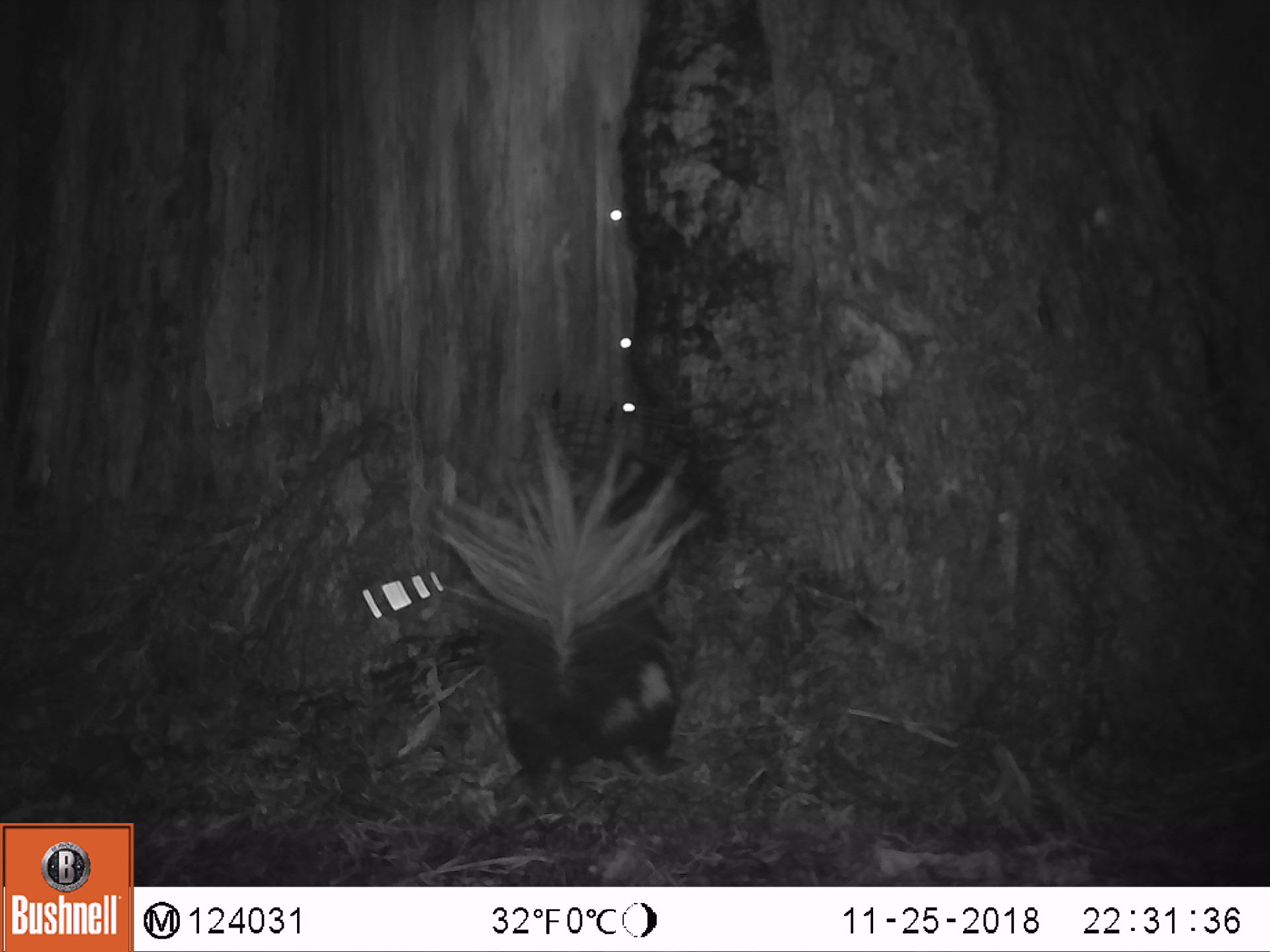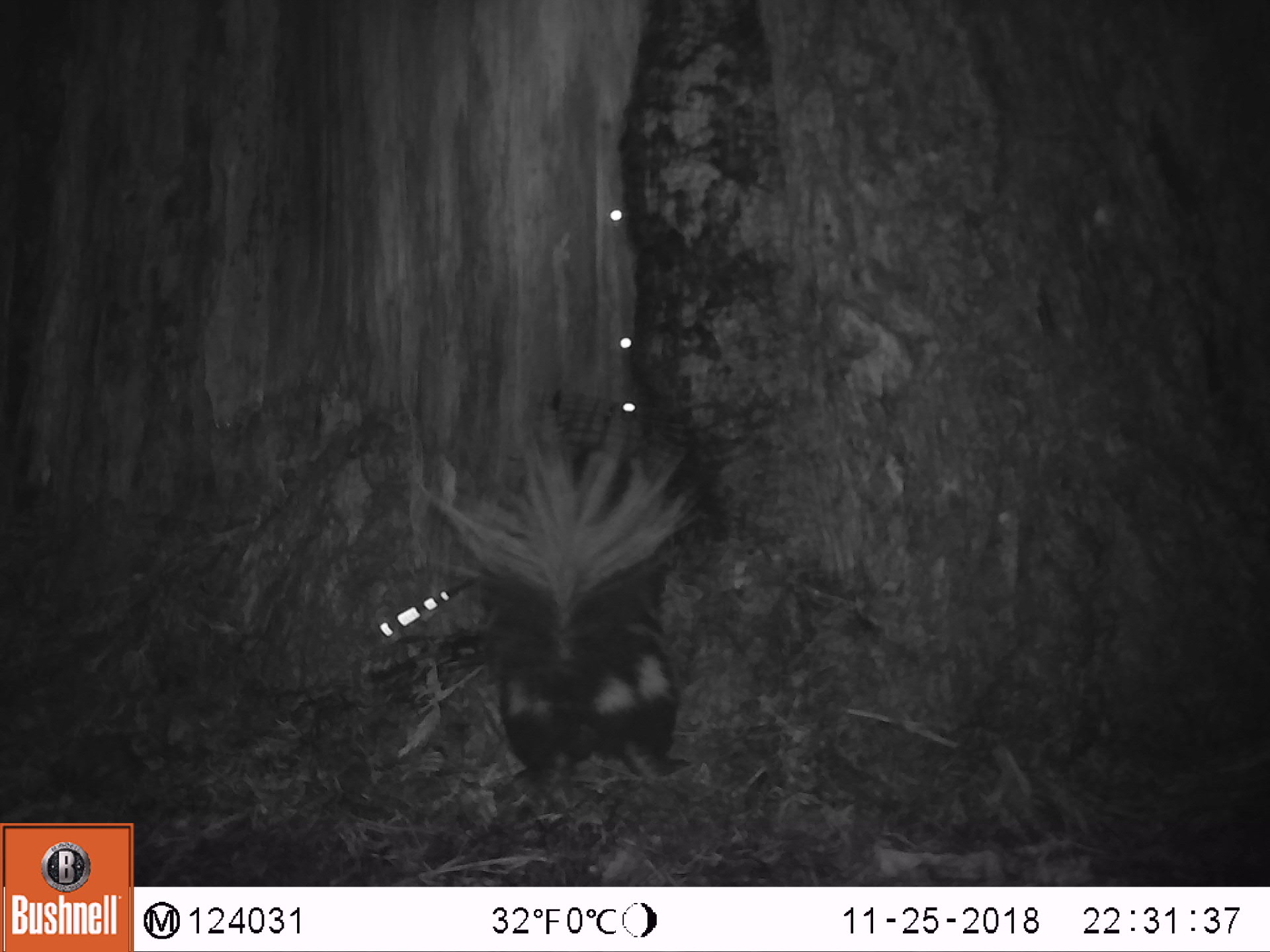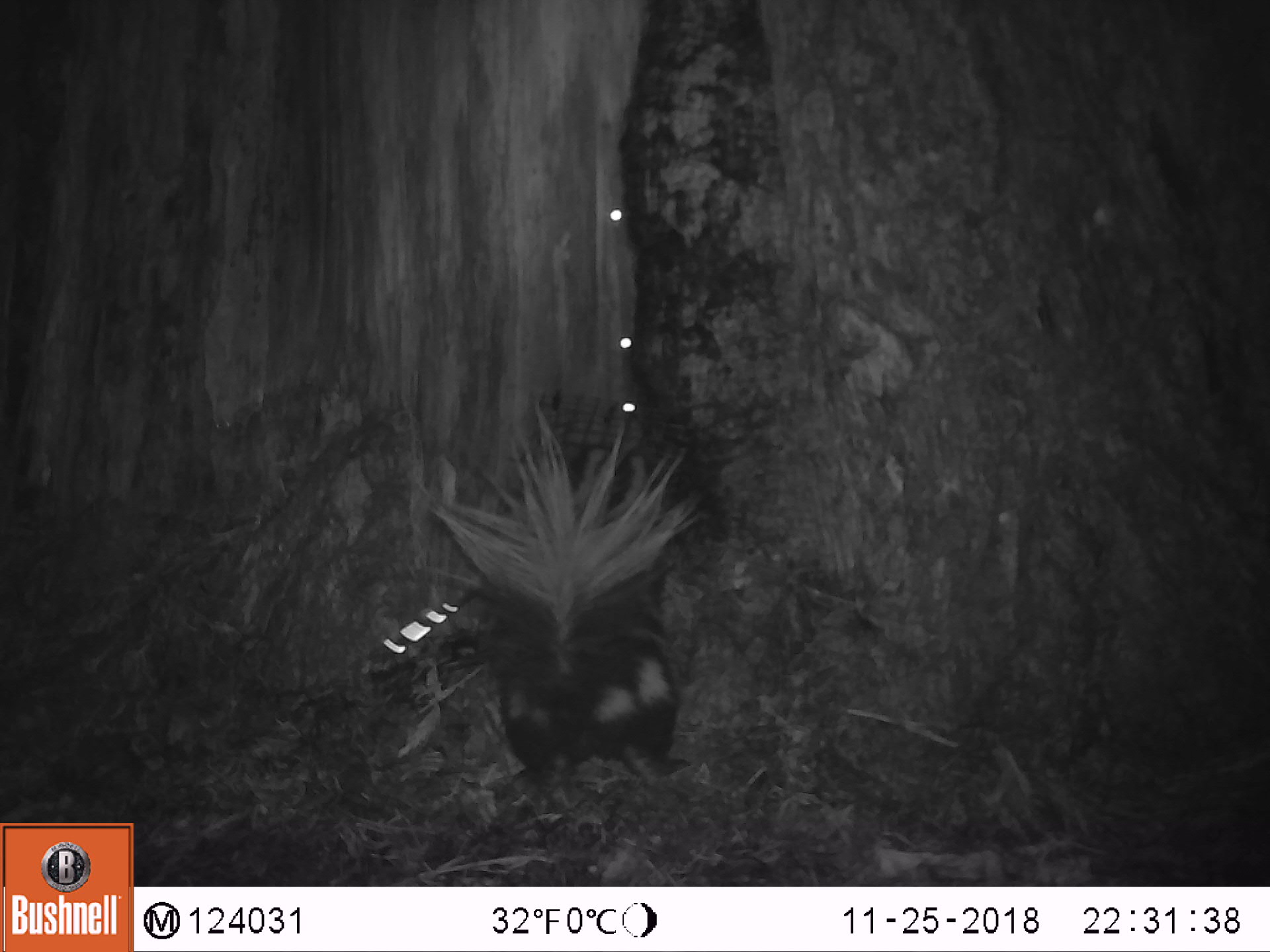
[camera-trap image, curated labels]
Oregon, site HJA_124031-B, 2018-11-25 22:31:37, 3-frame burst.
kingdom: Animalia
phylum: Chordata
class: Mammalia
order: Carnivora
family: Mephitidae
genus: Spilogale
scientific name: Spilogale gracilis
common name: western spotted skunk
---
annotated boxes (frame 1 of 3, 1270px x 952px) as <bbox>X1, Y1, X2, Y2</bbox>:
western spotted skunk: <bbox>403, 365, 710, 791</bbox>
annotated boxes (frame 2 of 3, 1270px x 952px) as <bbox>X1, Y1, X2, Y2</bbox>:
western spotted skunk: <bbox>383, 401, 738, 802</bbox>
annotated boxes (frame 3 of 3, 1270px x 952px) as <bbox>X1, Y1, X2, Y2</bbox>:
western spotted skunk: <bbox>402, 392, 711, 802</bbox>